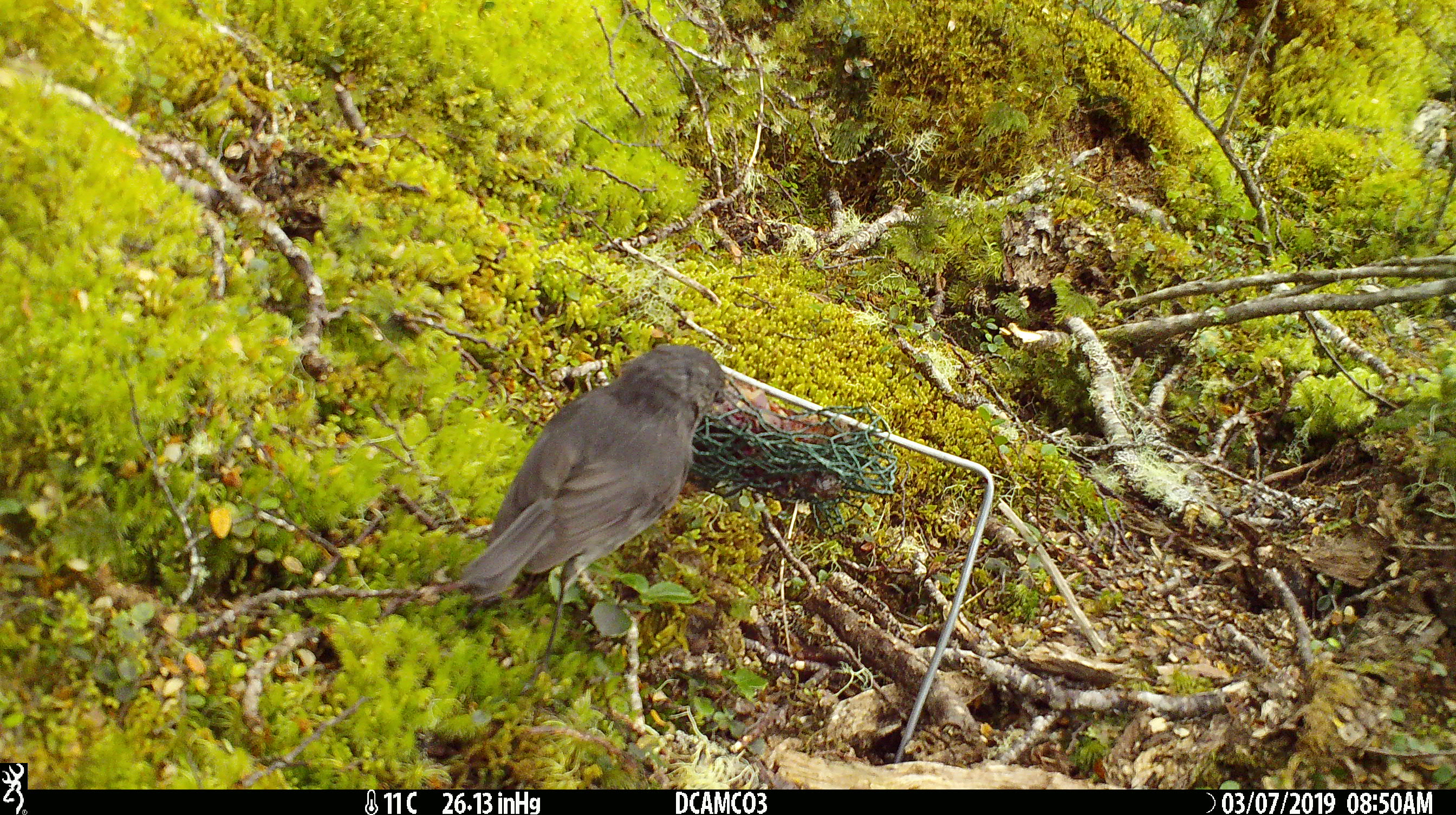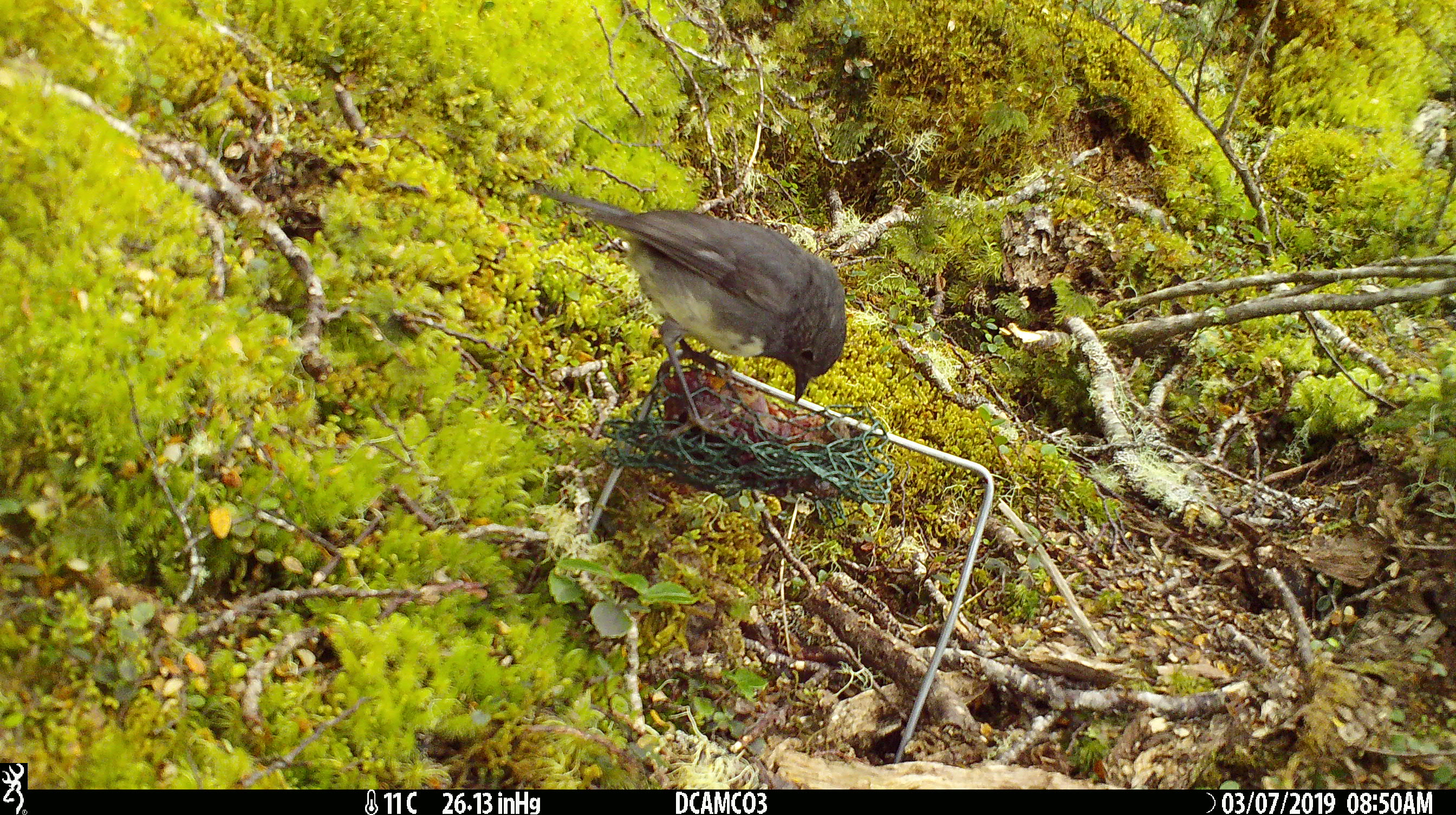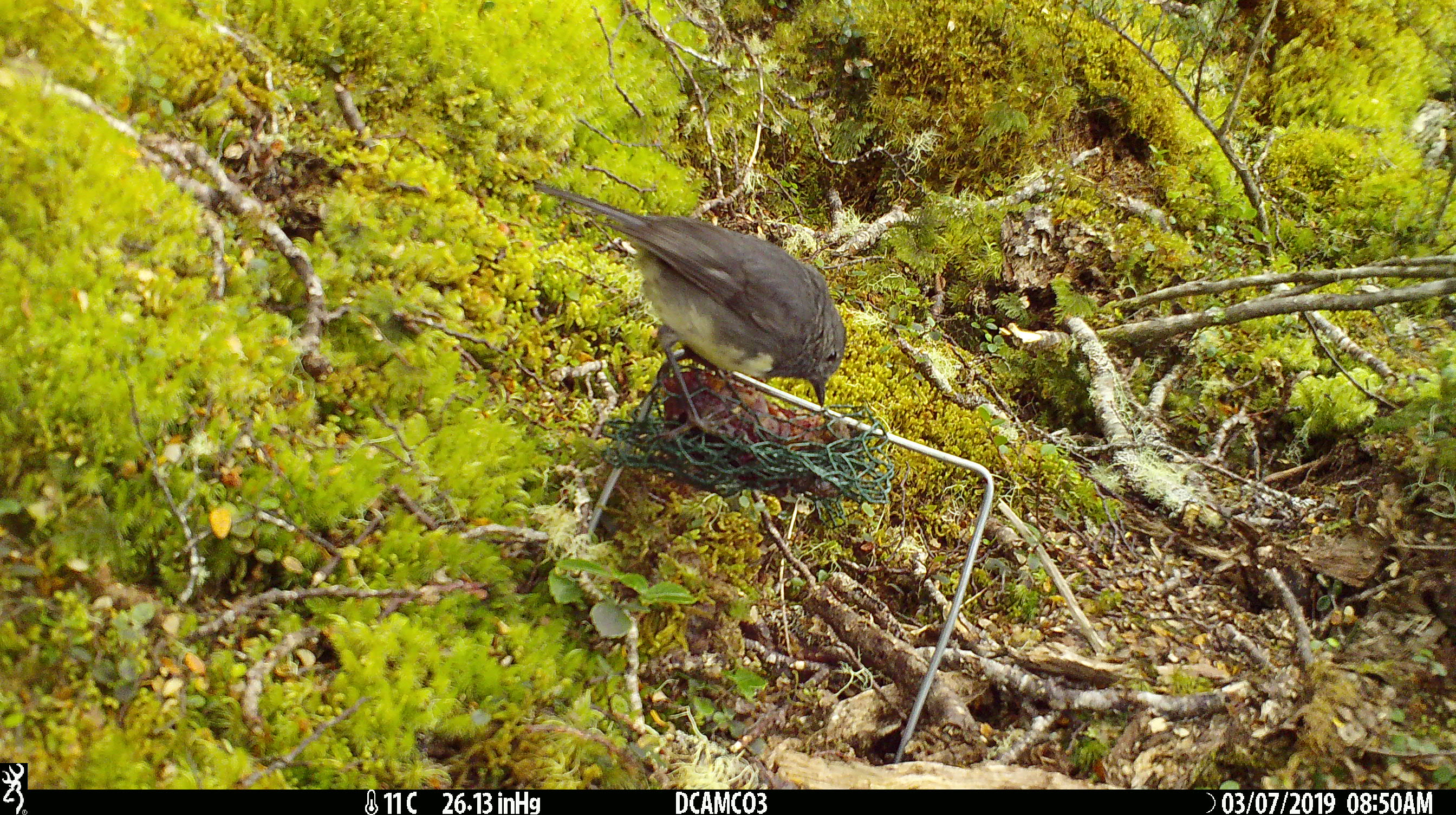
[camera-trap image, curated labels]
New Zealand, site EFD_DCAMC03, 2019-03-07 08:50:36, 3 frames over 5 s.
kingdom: Animalia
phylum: Chordata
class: Aves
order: Passeriformes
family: Petroicidae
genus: Petroica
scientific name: Petroica australis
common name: new zealand robin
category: robin